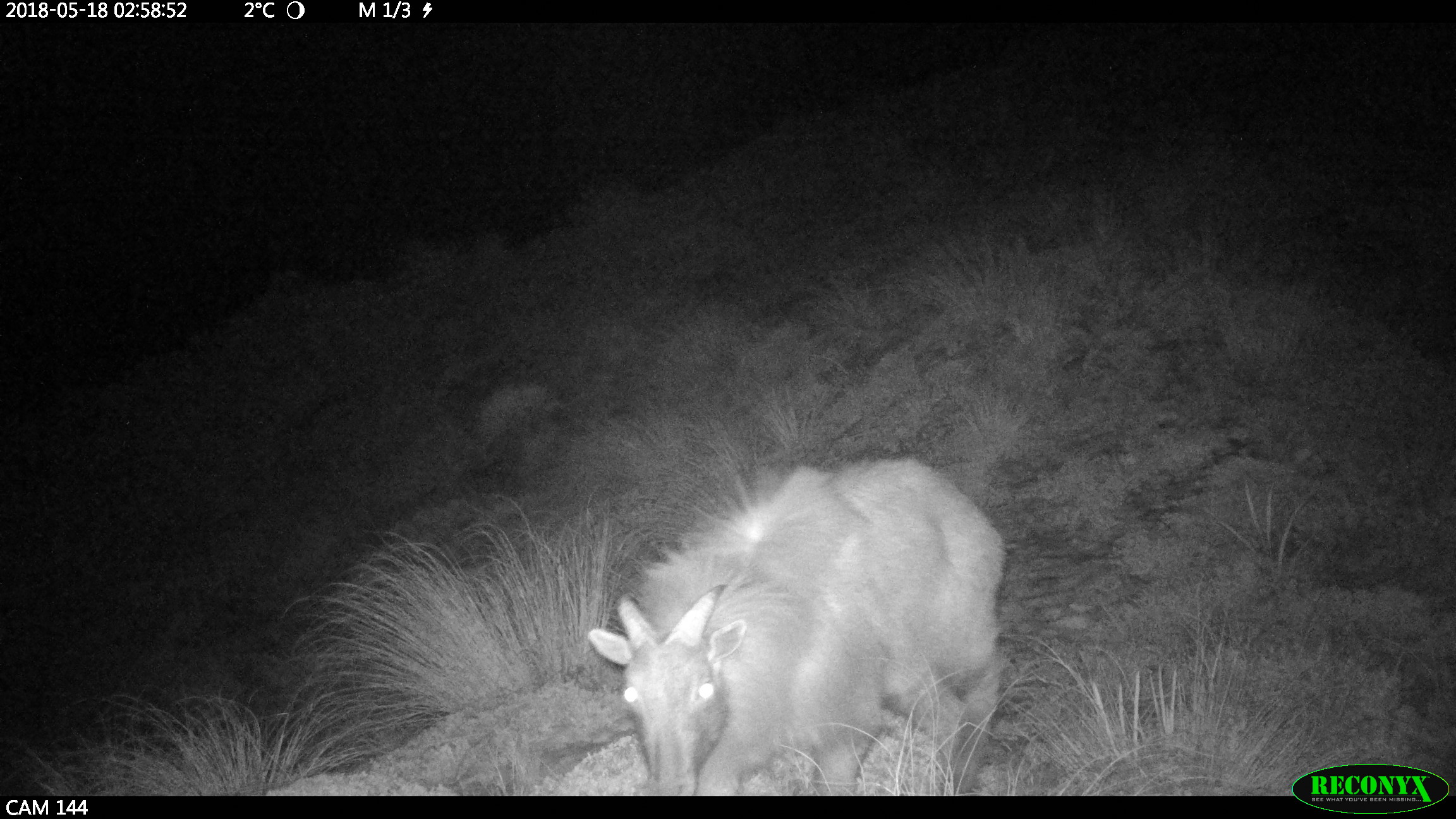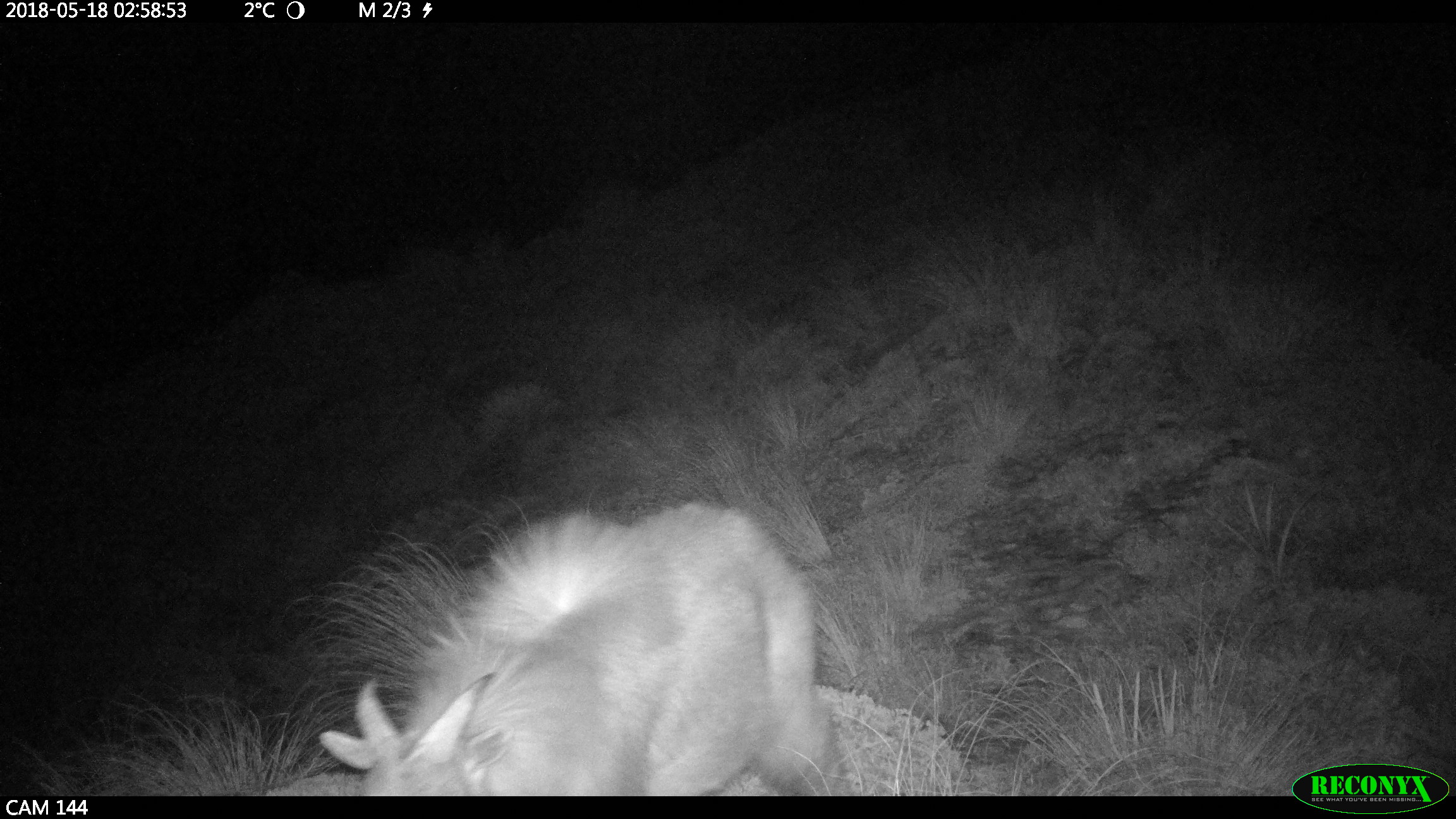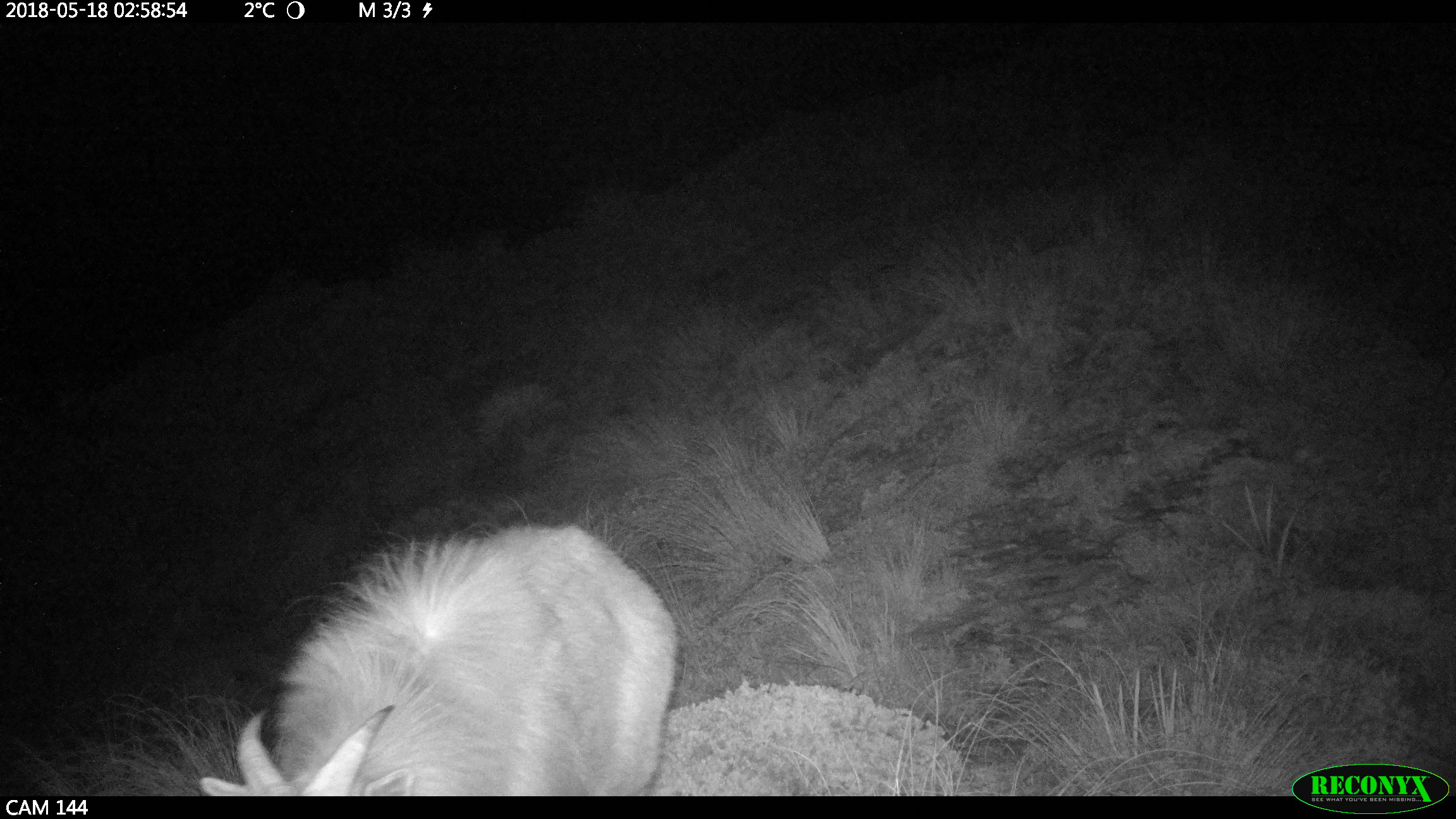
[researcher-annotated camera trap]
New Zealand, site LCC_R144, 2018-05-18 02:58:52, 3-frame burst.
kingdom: Animalia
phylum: Chordata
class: Mammalia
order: Artiodactyla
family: Bovidae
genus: Nilgiritragus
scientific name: Nilgiritragus hylocrius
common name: tahr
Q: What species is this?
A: Tahr (Nilgiritragus hylocrius).